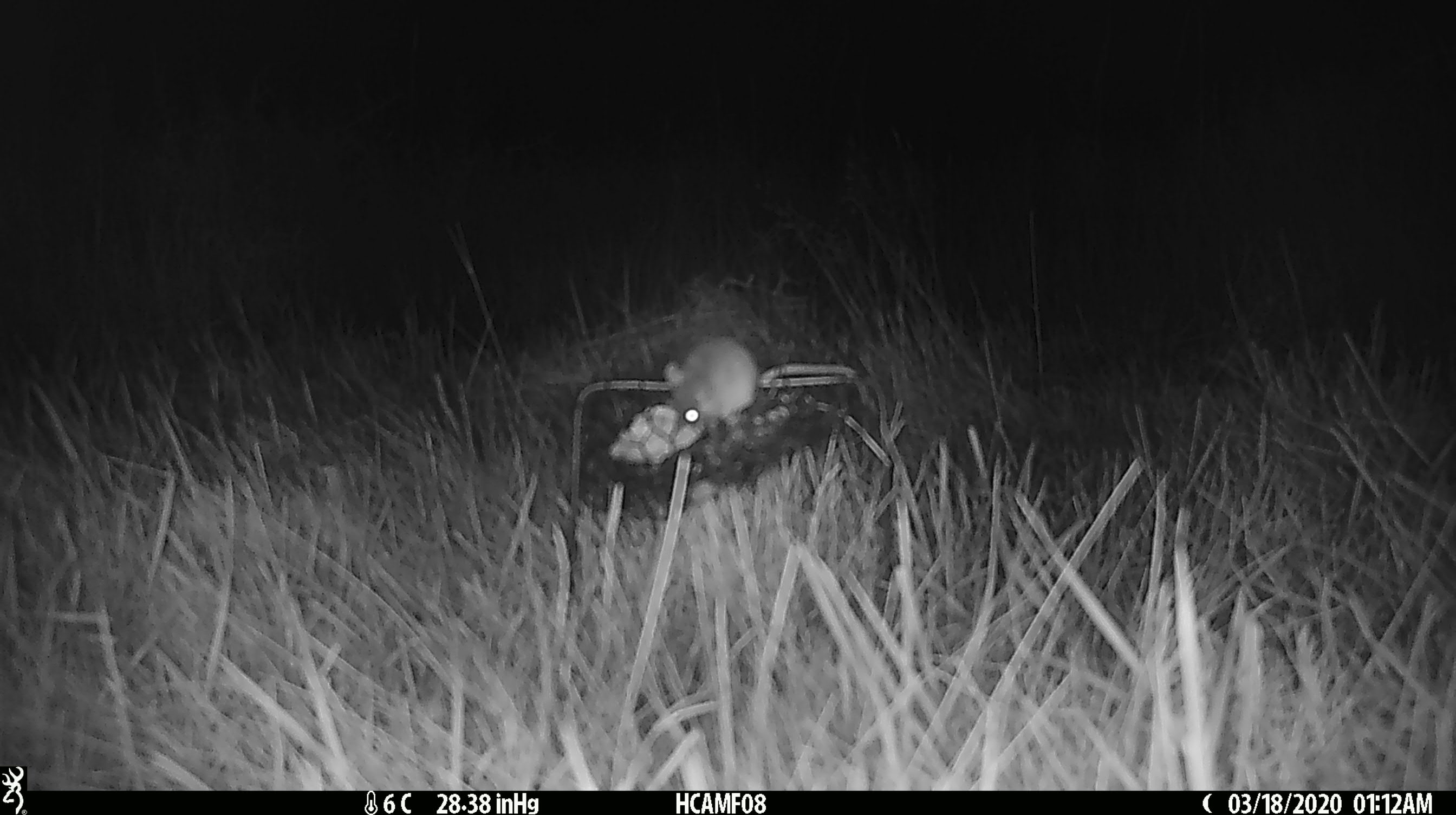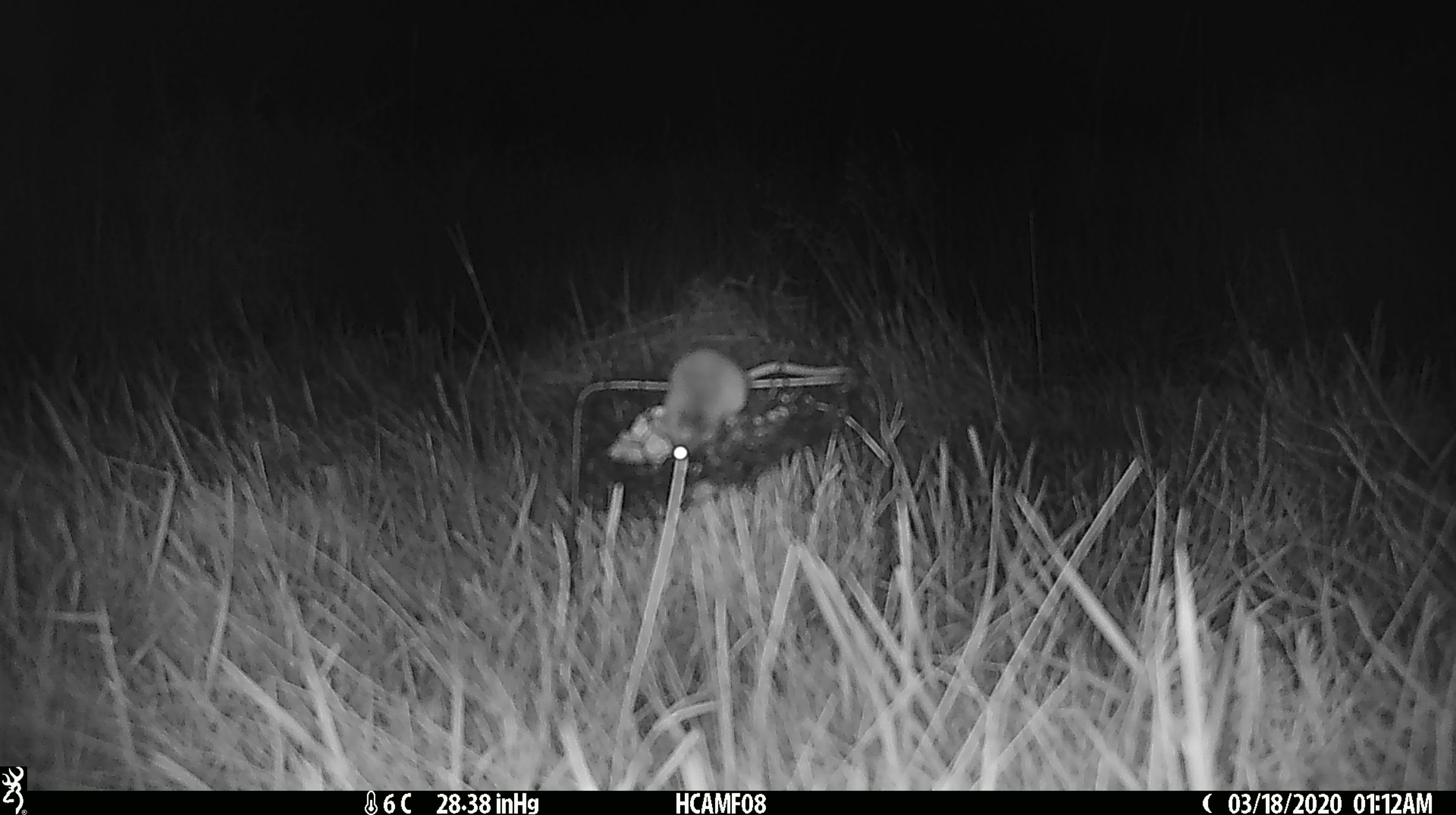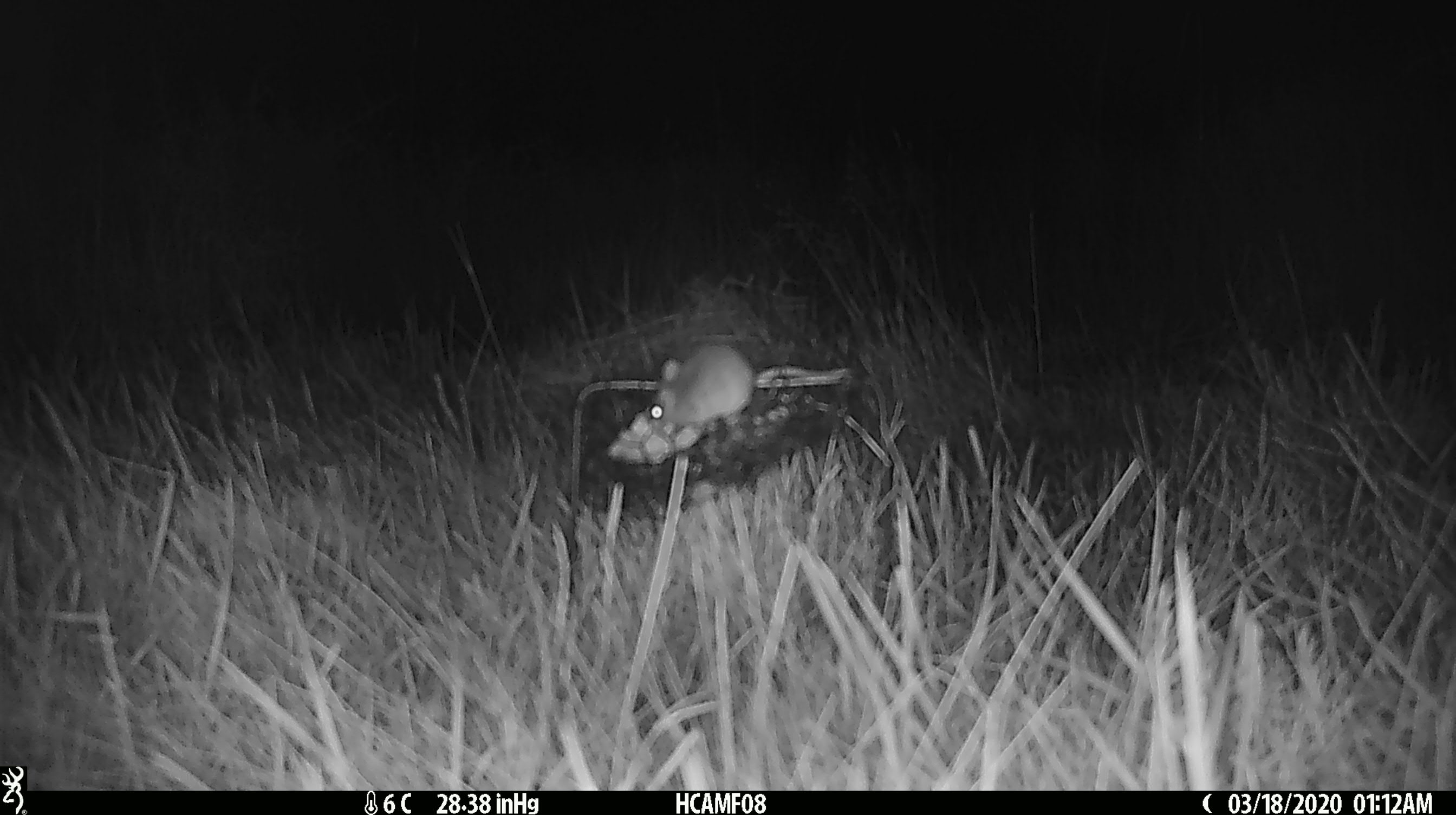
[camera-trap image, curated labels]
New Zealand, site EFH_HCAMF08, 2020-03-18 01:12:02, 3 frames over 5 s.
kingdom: Animalia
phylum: Chordata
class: Mammalia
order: Rodentia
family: Muridae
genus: Mus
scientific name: Mus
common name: mouse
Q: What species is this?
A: Mouse (Mus).